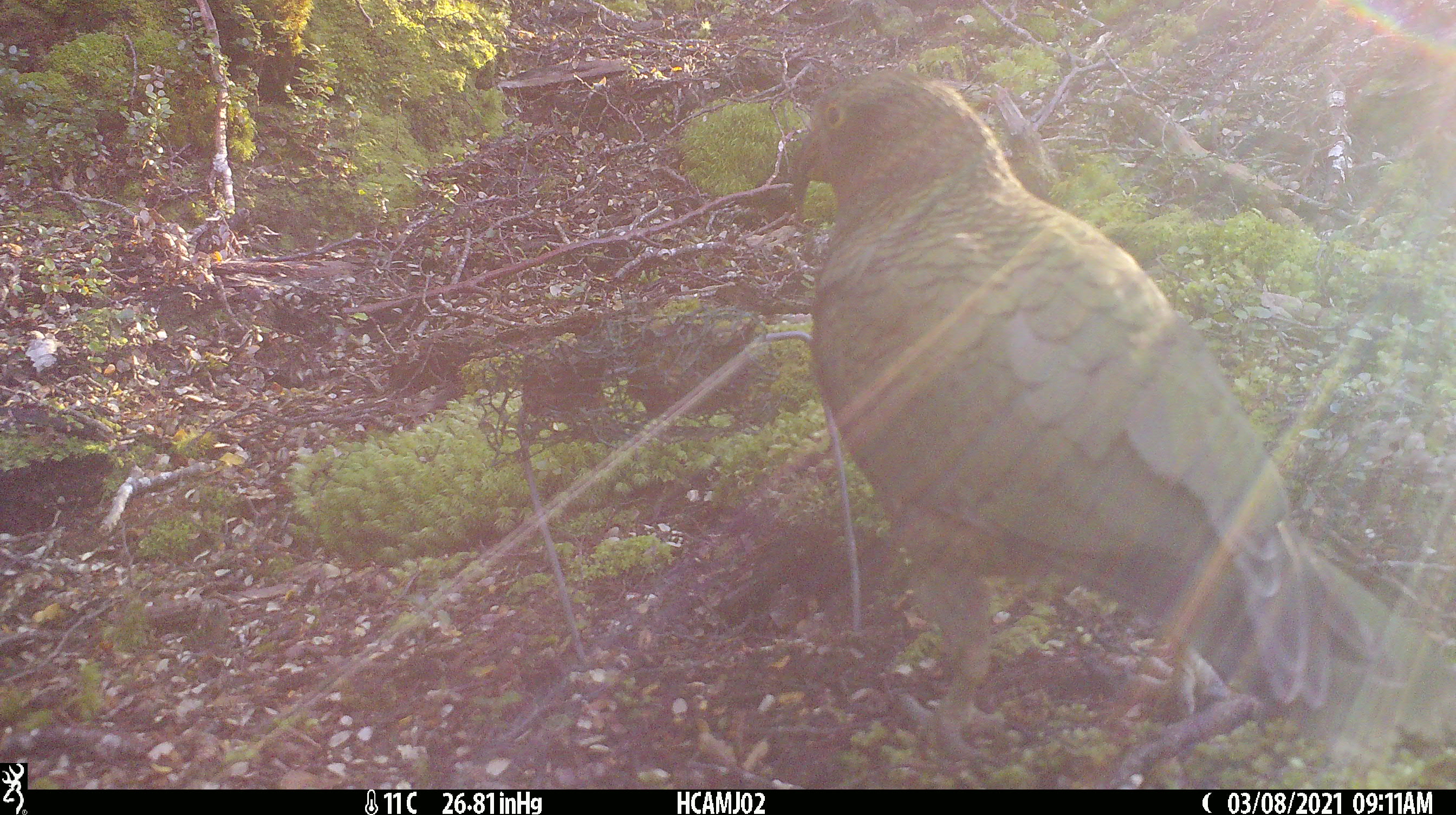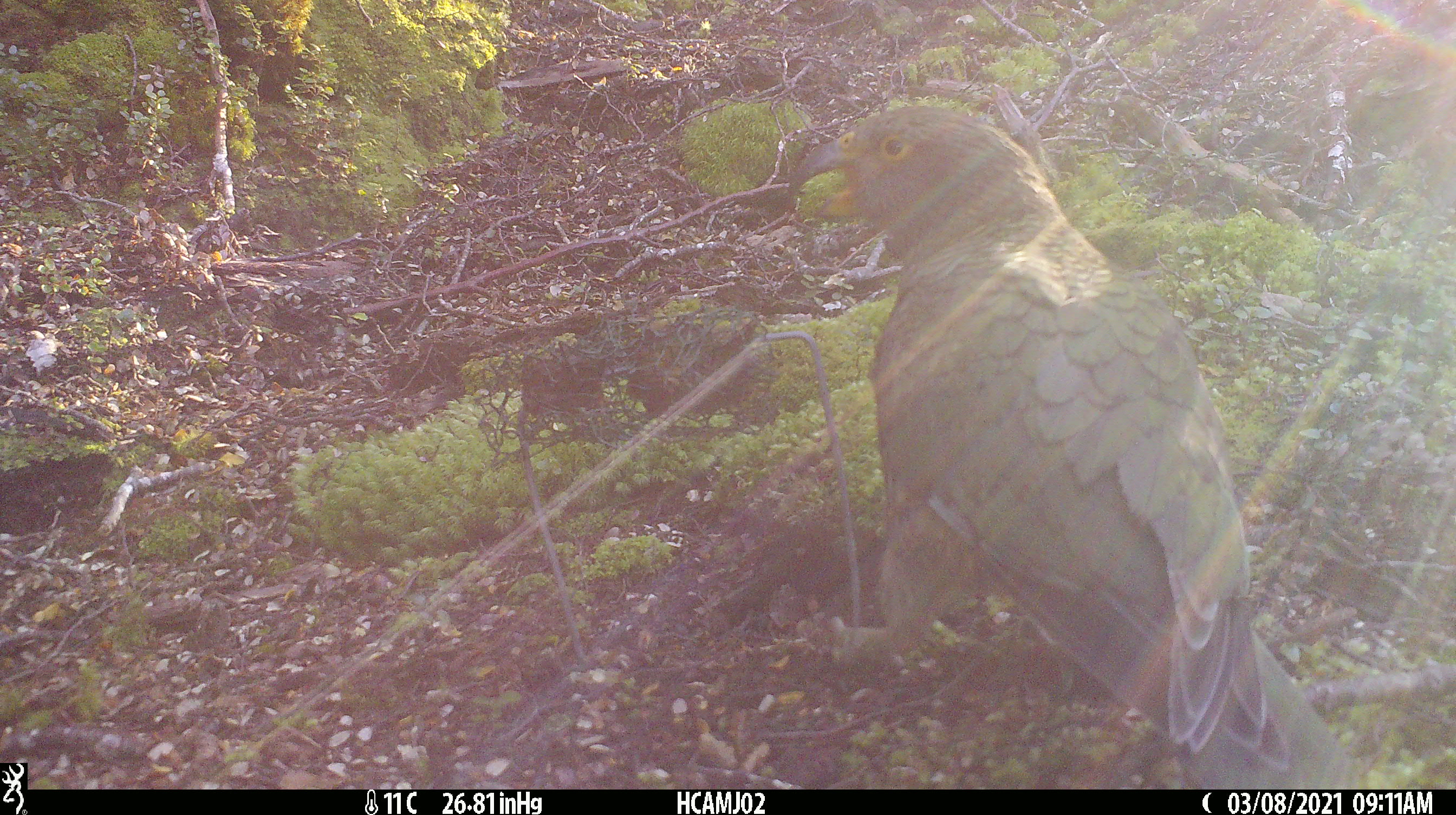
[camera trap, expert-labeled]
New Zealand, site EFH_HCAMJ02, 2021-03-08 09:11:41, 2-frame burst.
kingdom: Animalia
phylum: Chordata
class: Aves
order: Psittaciformes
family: Strigopidae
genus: Nestor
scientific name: Nestor notabilis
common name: kea